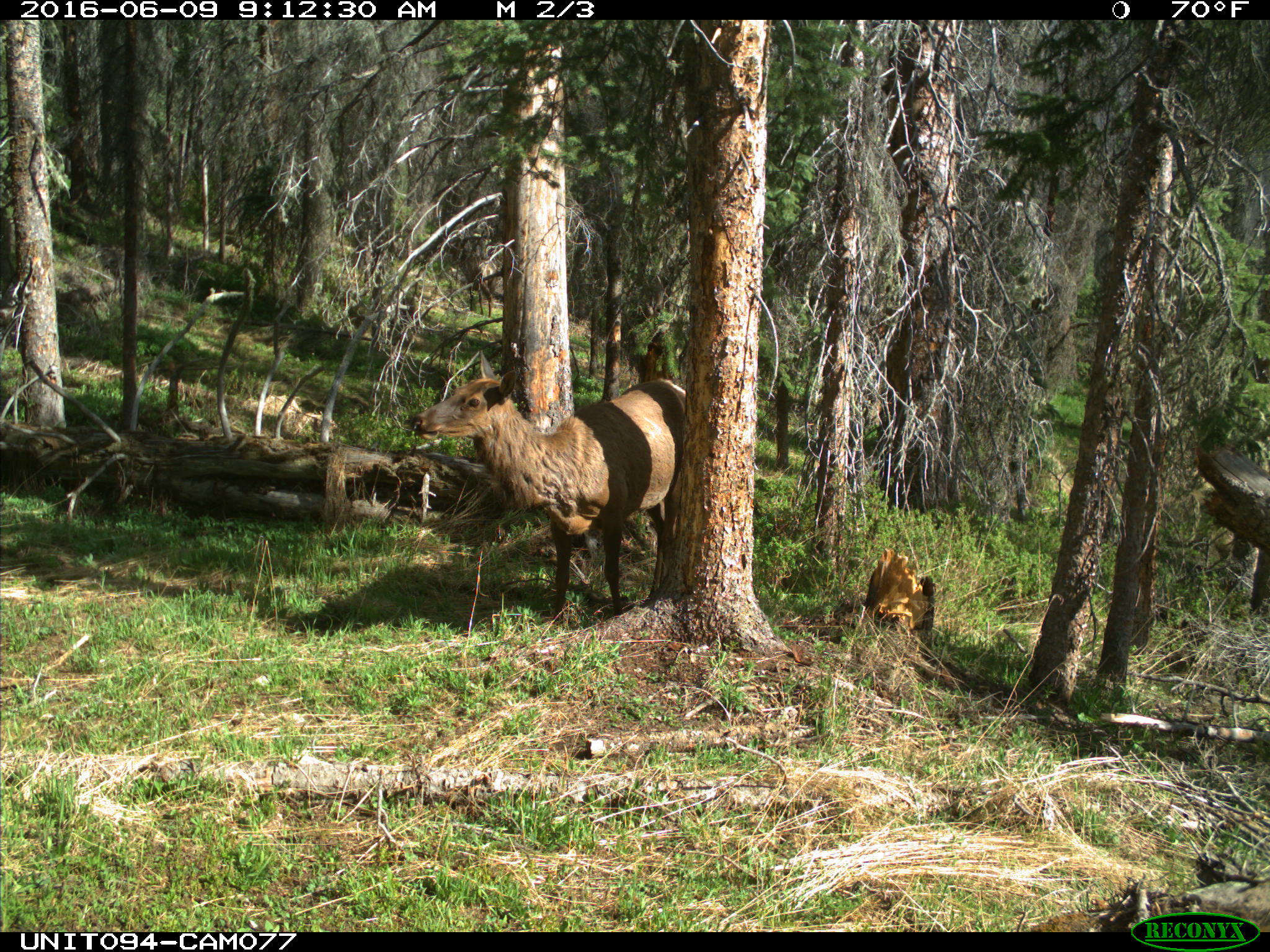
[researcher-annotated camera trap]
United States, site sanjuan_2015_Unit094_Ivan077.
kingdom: Animalia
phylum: Chordata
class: Mammalia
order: Artiodactyla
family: Cervidae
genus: Cervus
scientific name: Cervus elaphus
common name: red deer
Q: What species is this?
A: Cervus elaphus (red deer).